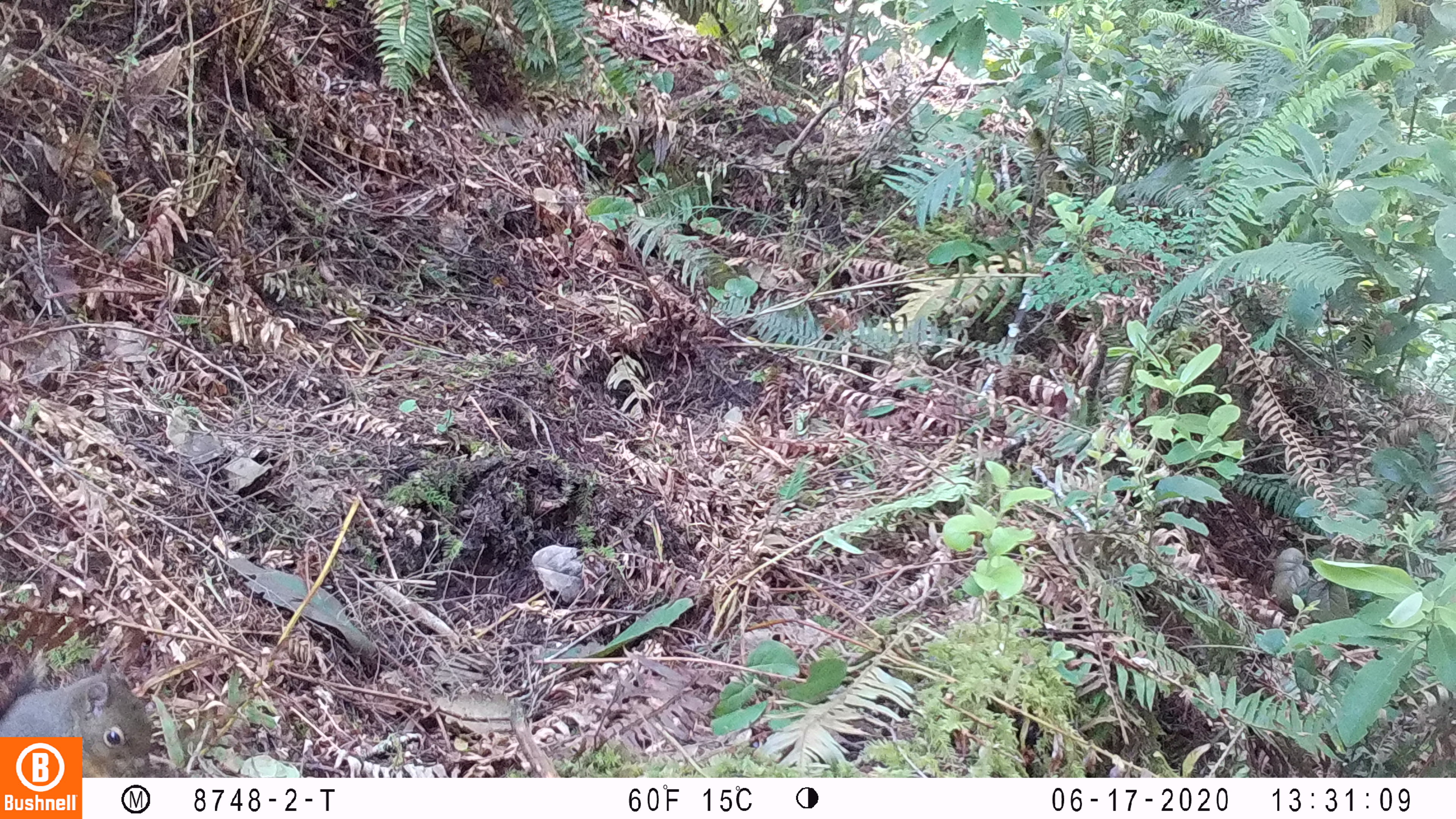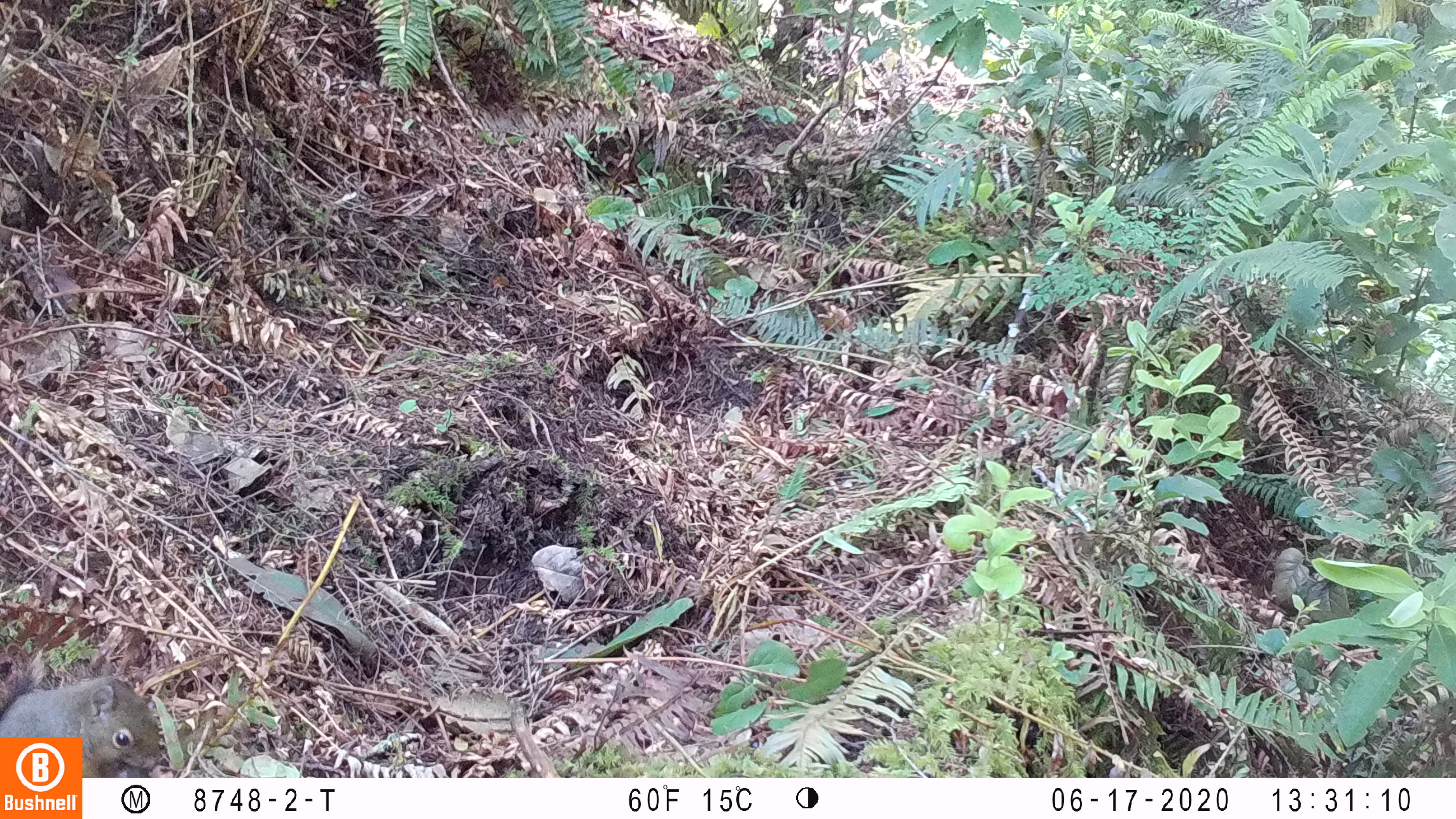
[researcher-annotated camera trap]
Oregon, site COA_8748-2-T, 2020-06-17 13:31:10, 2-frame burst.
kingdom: Animalia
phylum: Chordata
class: Mammalia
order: Rodentia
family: Sciuridae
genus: Tamiasciurus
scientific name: Tamiasciurus douglasii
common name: douglas squirrel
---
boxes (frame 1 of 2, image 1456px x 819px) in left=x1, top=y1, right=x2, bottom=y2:
douglas squirrel: left=87, top=662, right=152, bottom=773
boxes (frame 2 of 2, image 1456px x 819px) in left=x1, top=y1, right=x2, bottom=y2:
douglas squirrel: left=86, top=671, right=161, bottom=774